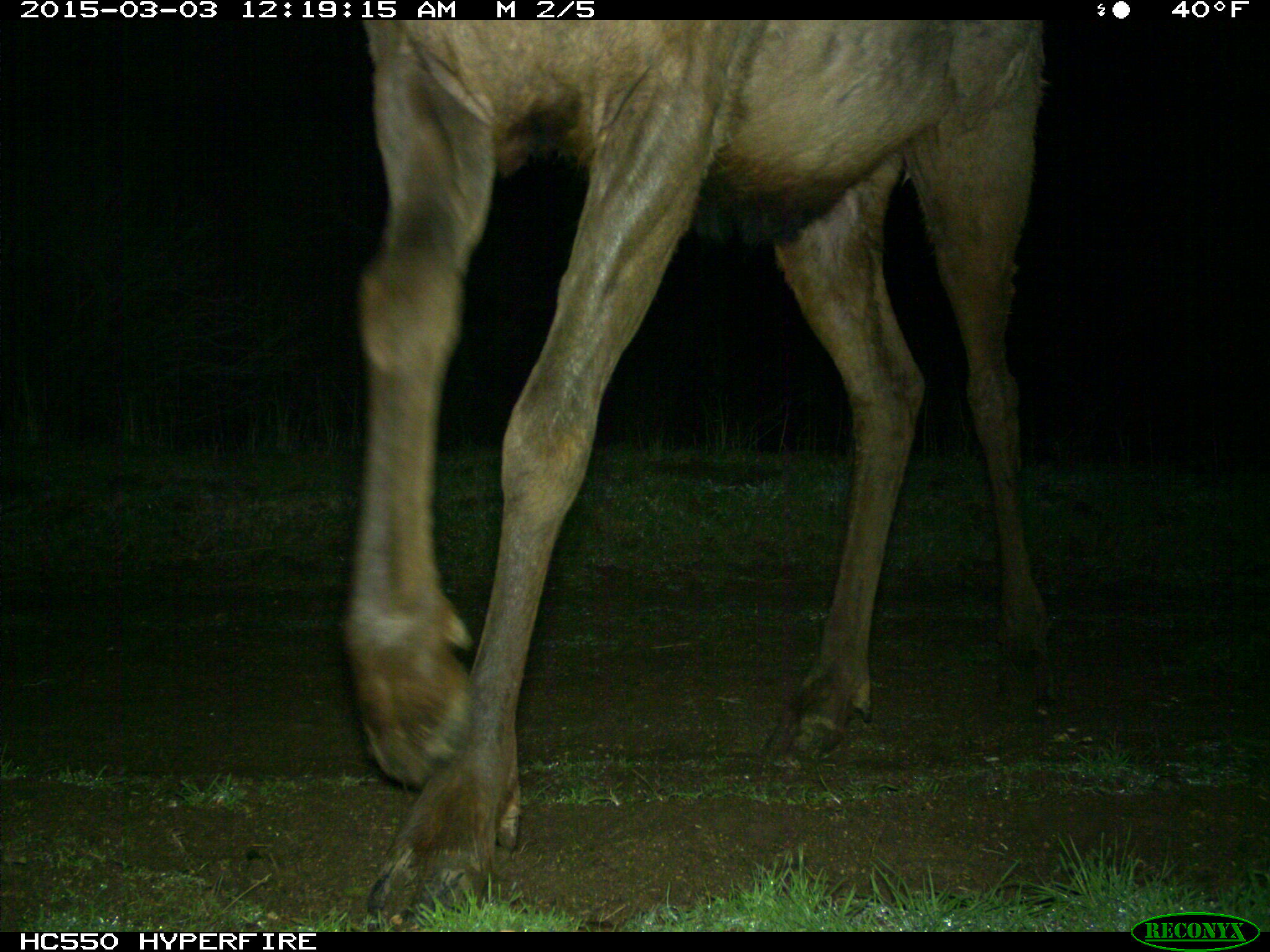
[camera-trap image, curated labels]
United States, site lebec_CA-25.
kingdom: Animalia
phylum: Chordata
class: Mammalia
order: Artiodactyla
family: Cervidae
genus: Cervus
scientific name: Cervus canadensis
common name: elk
Cervus canadensis (elk).